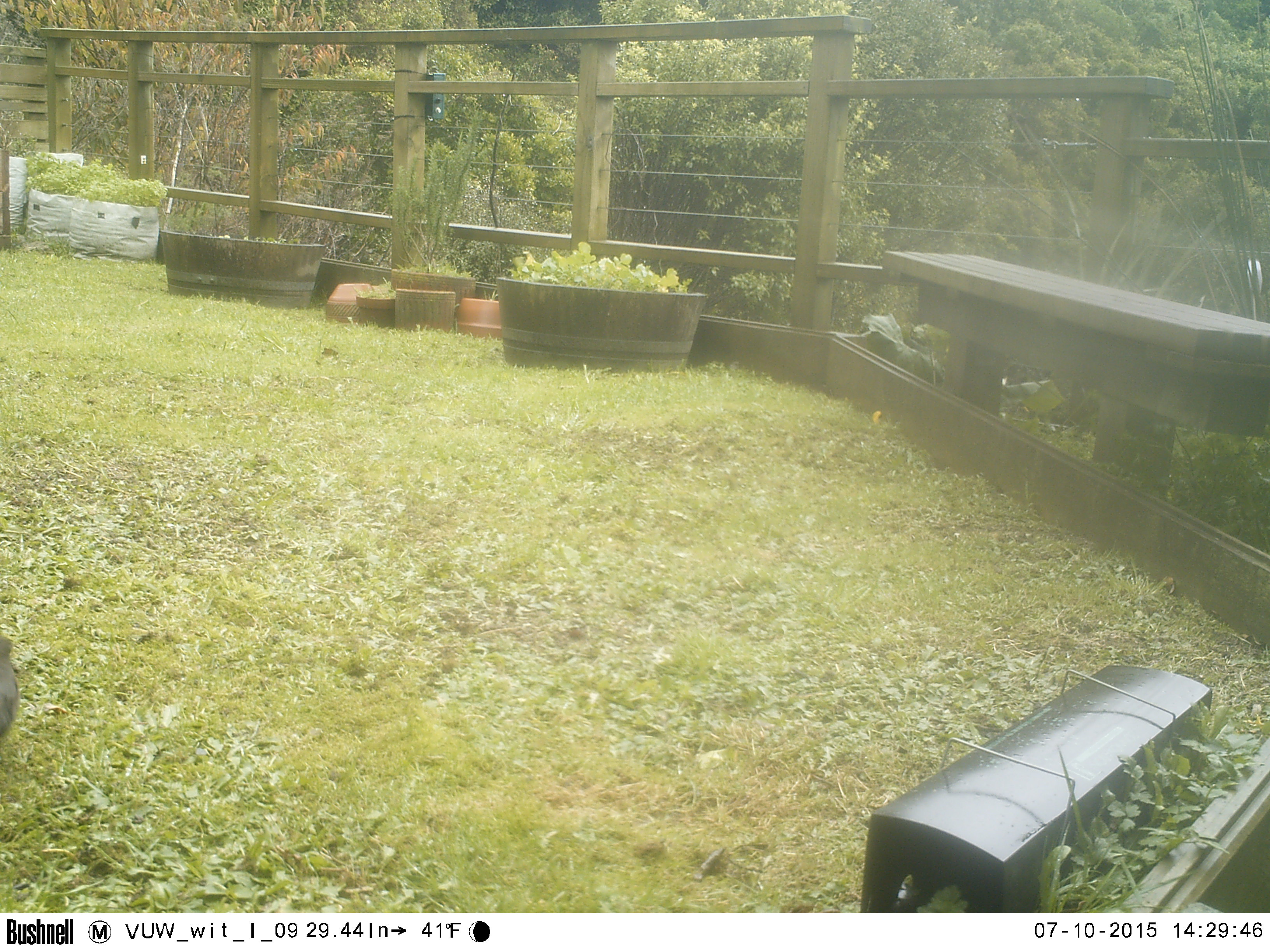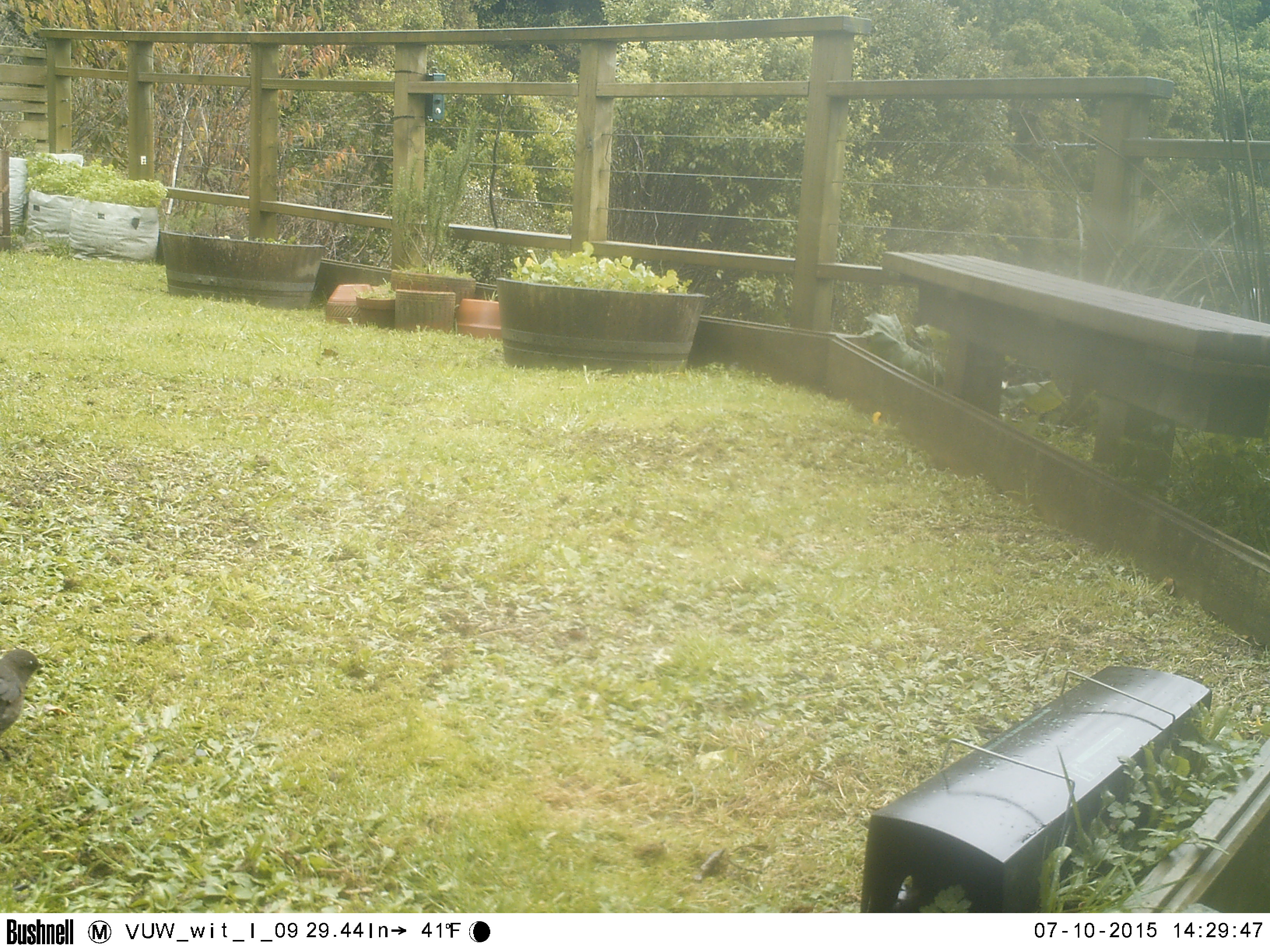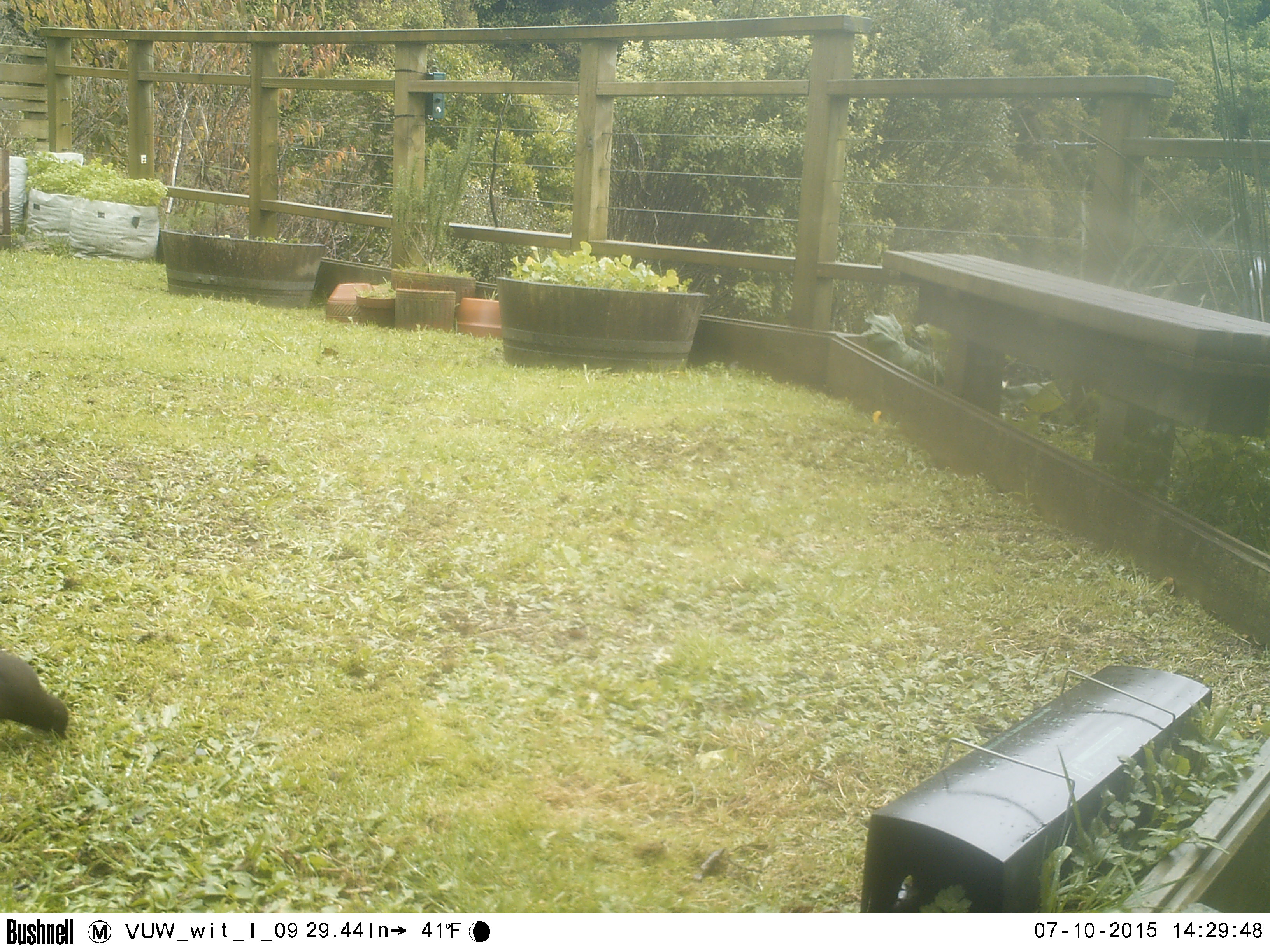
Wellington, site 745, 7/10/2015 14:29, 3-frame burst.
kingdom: Animalia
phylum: Chordata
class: Aves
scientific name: Aves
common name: bird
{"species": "bird (Aves)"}